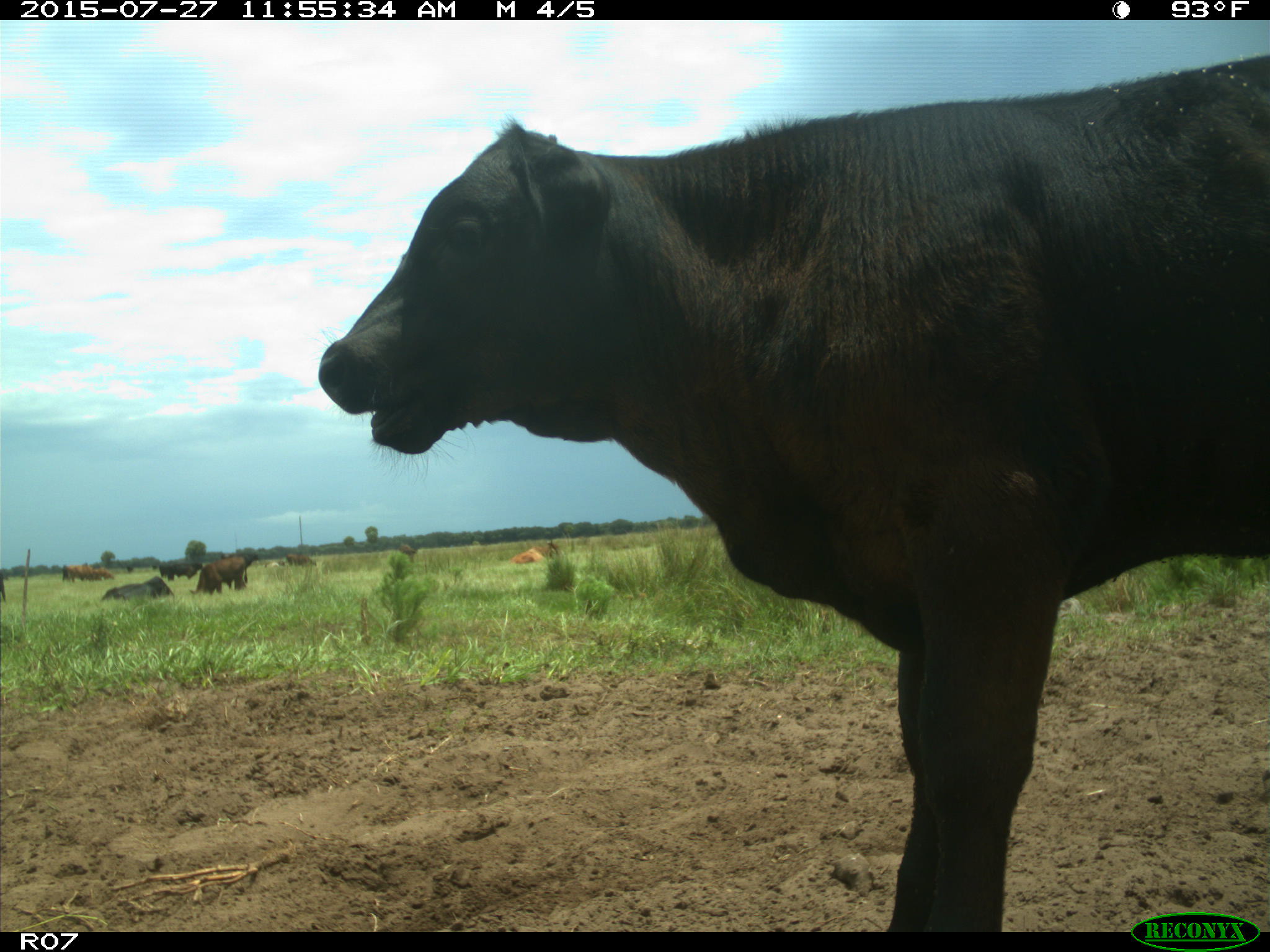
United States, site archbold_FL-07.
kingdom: Animalia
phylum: Chordata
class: Mammalia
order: Artiodactyla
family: Bovidae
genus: Bos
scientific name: Bos taurus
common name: domestic cow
Bos taurus (domestic cow).